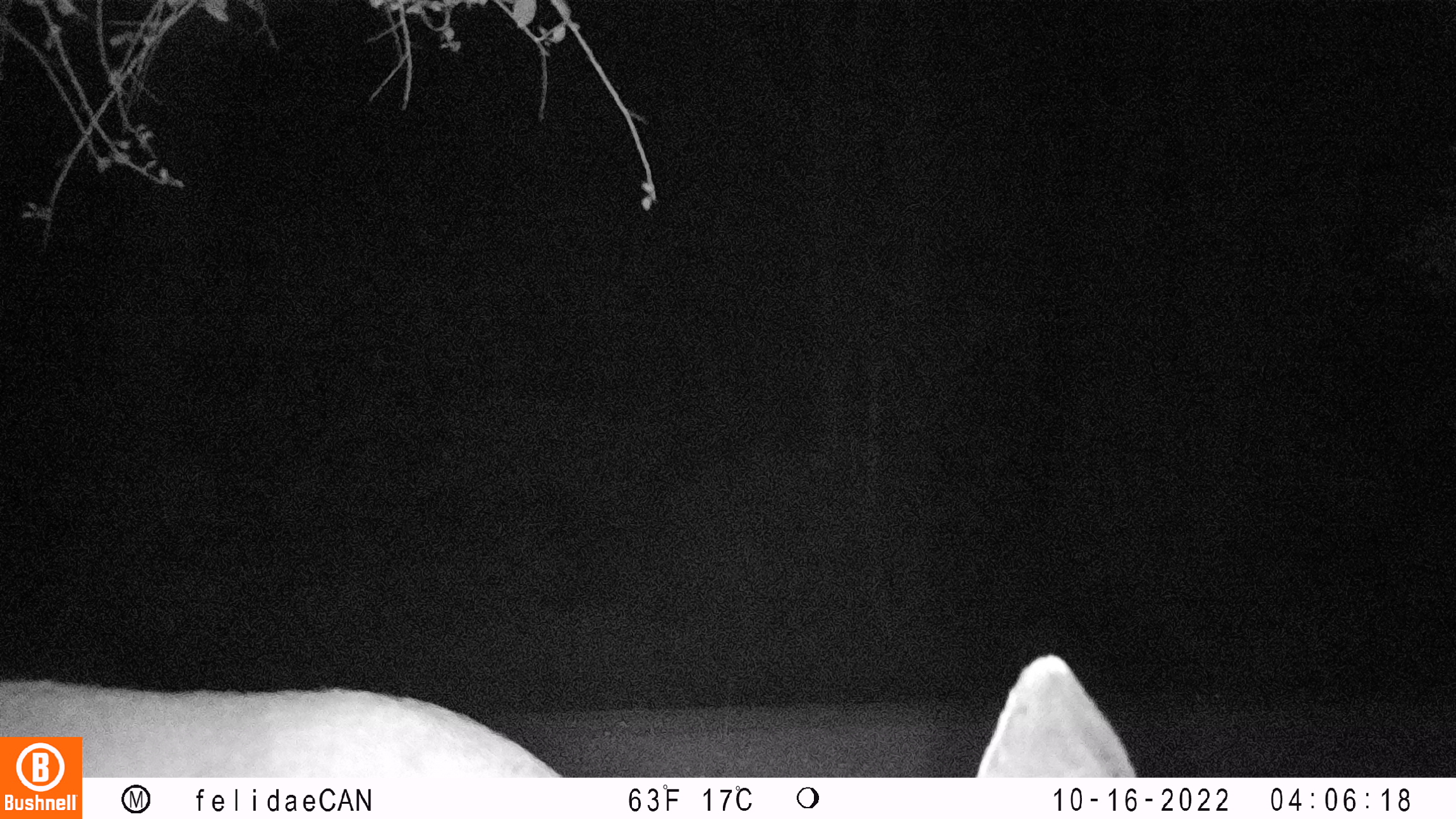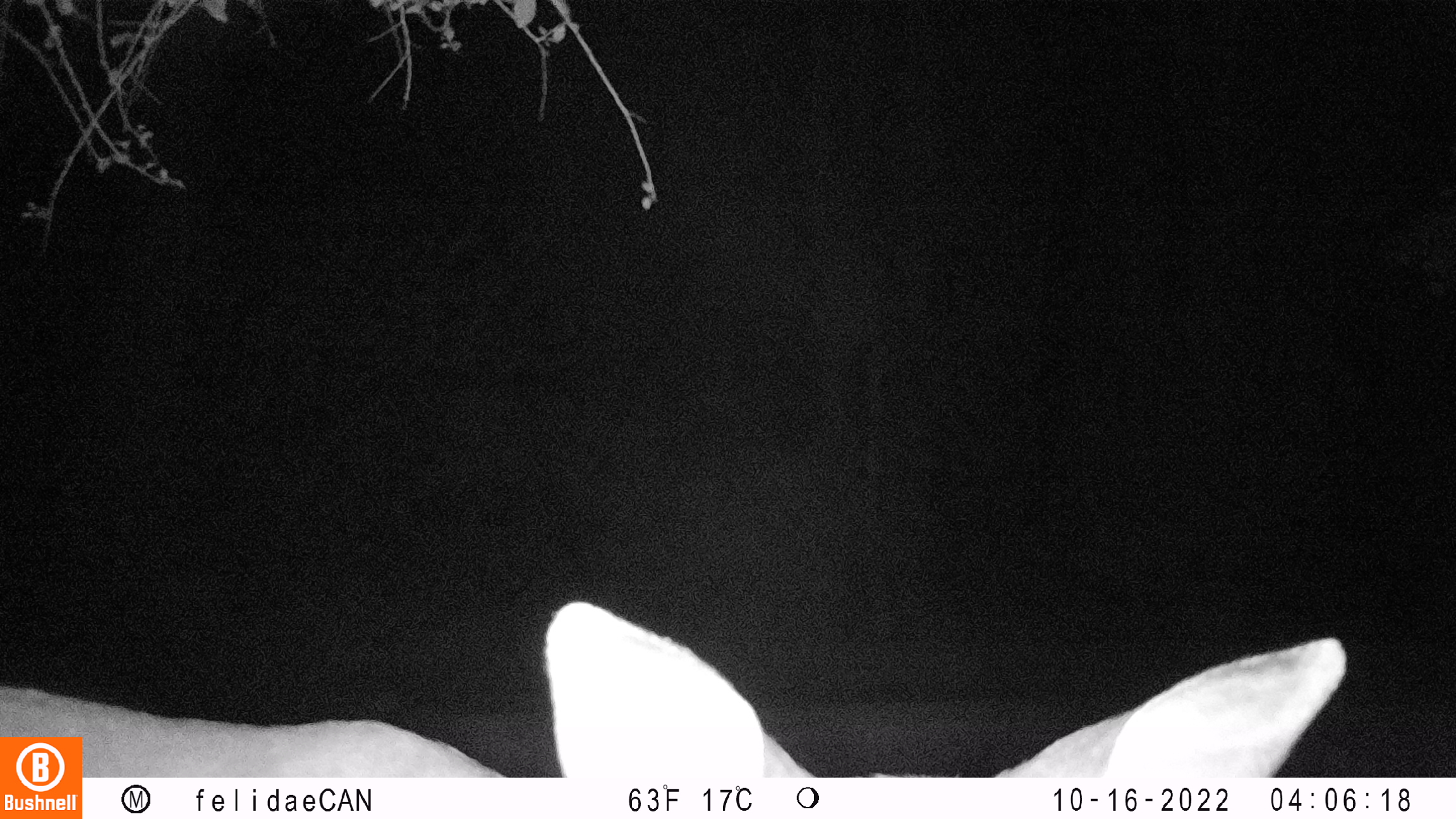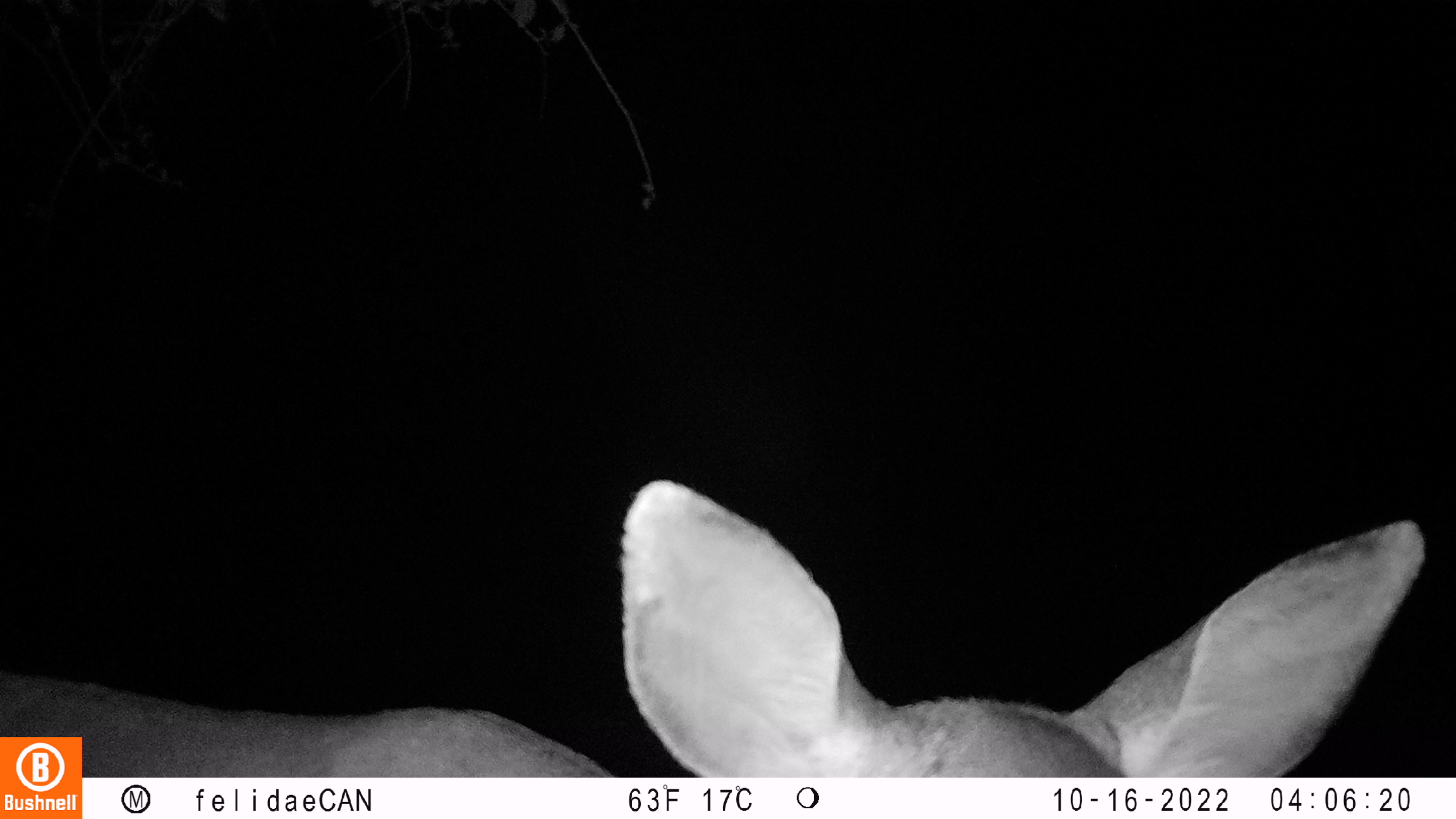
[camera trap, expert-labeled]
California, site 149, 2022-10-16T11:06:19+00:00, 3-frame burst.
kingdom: Animalia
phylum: Chordata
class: Mammalia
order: Artiodactyla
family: Cervidae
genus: Odocoileus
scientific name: Odocoileus hemionus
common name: mule deer